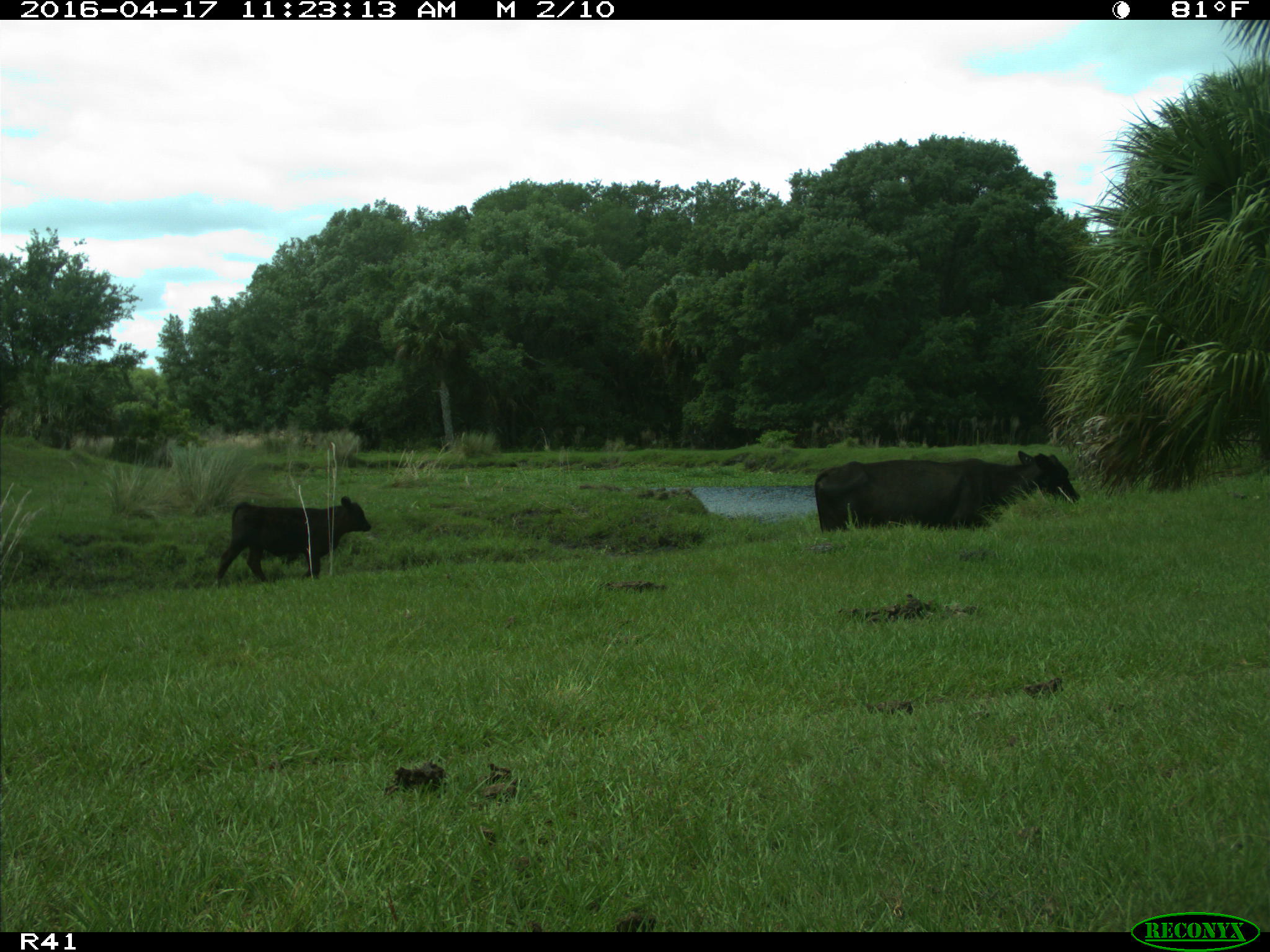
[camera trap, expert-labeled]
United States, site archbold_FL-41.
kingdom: Animalia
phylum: Chordata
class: Mammalia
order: Artiodactyla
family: Bovidae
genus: Bos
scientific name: Bos taurus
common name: domestic cow